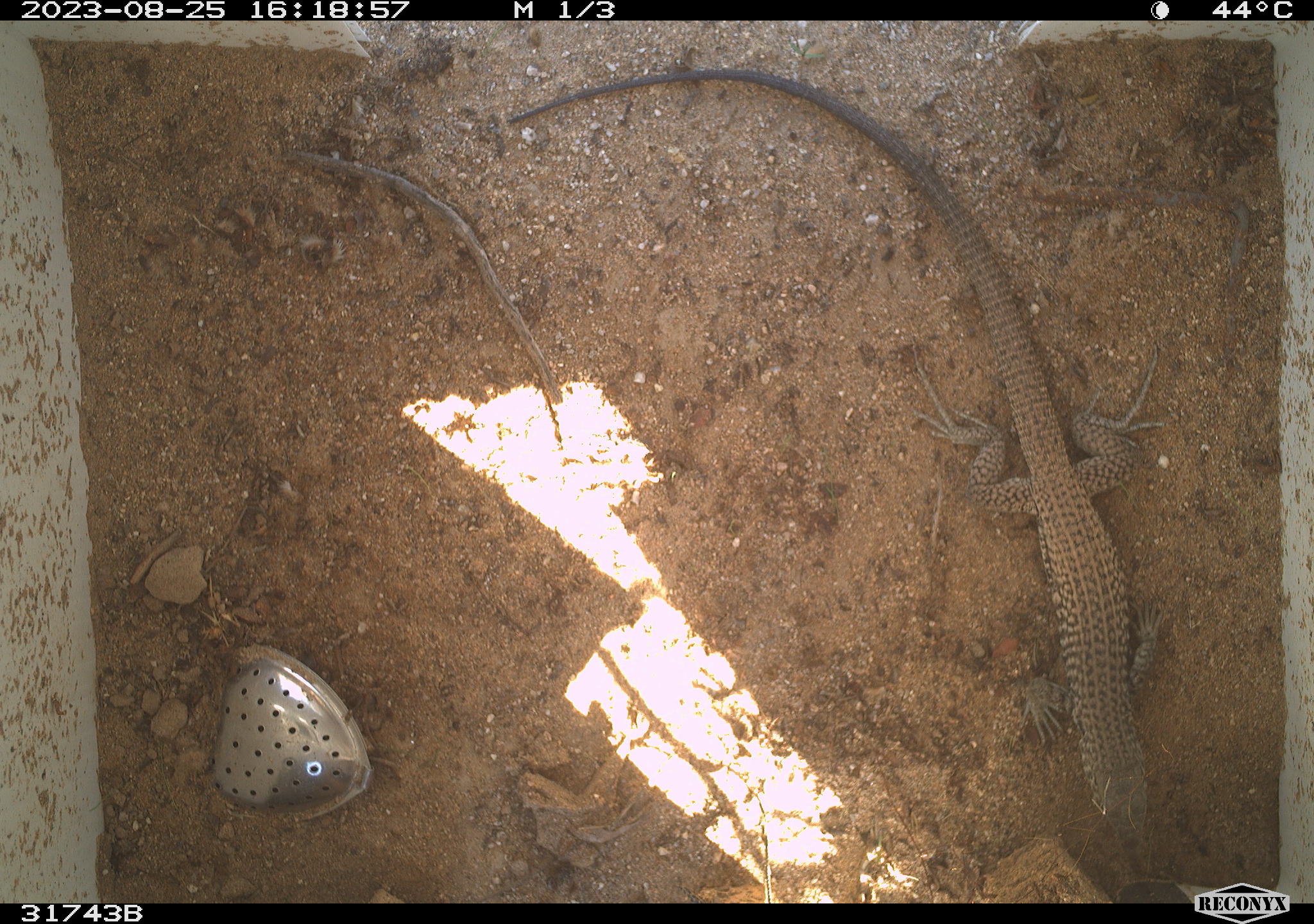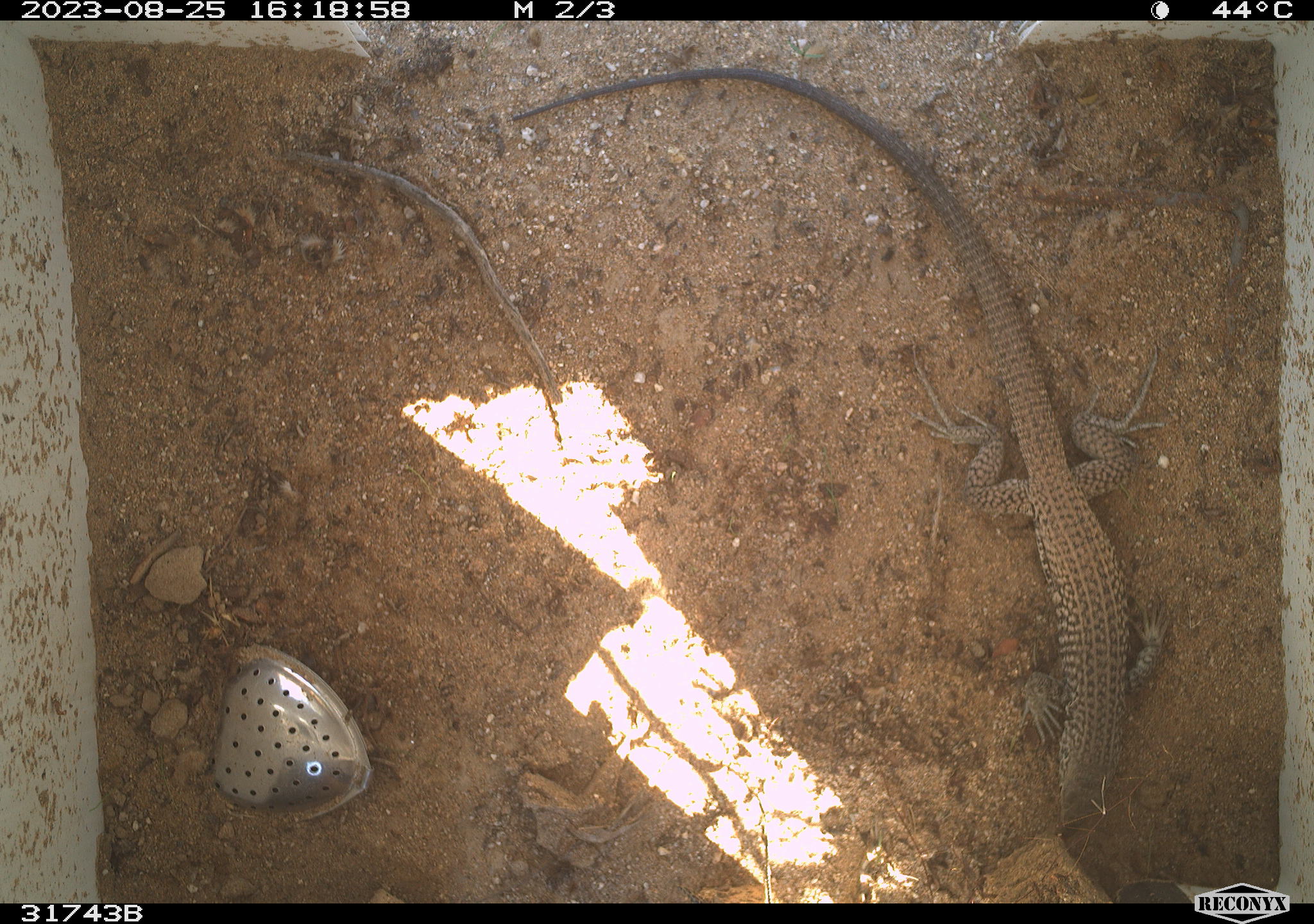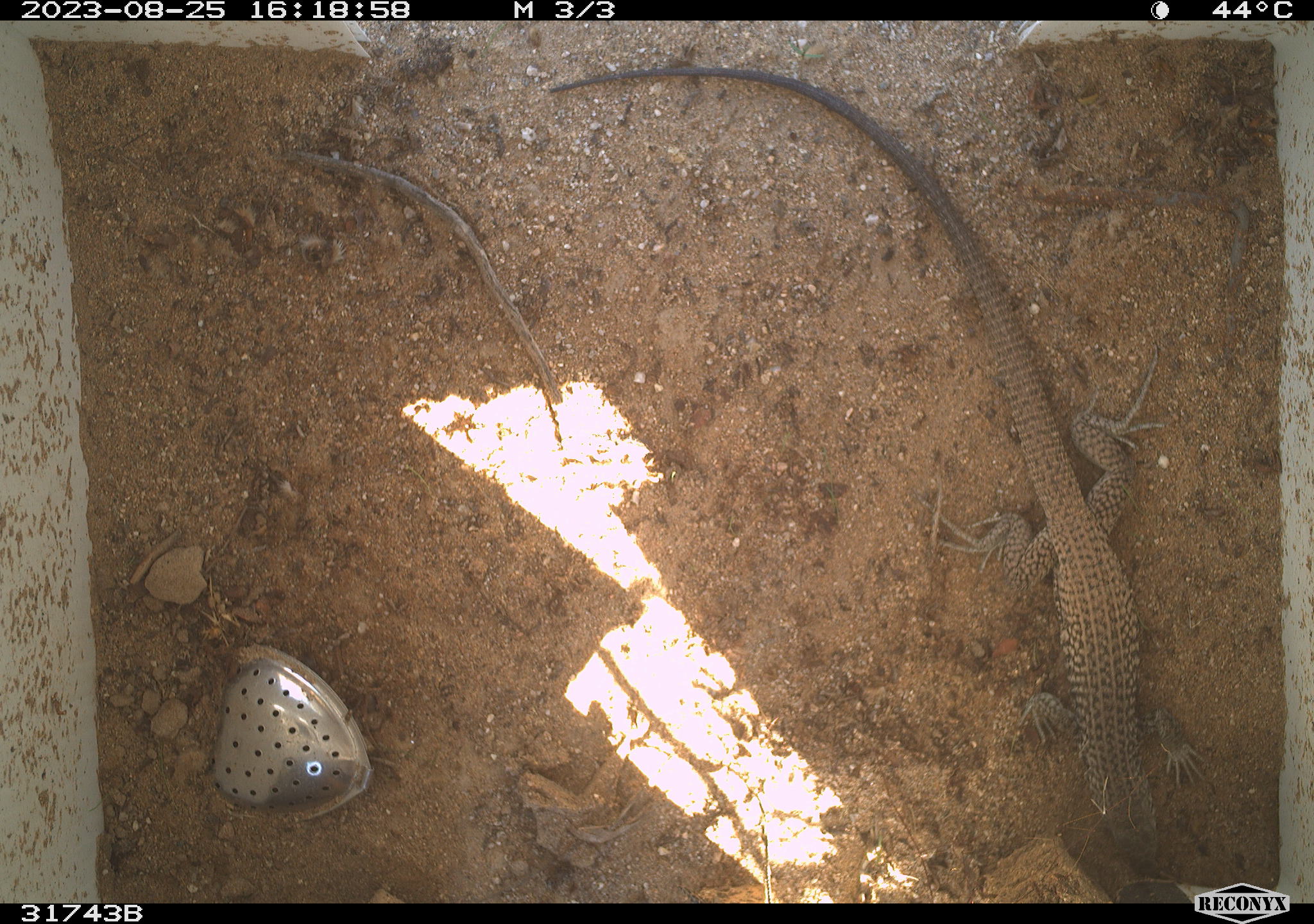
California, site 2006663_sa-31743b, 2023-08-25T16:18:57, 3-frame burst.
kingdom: Animalia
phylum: Chordata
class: Reptilia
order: Squamata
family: Teiidae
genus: Aspidoscelis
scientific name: Aspidoscelis tigris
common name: western whiptail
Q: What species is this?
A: Western whiptail (Aspidoscelis tigris).